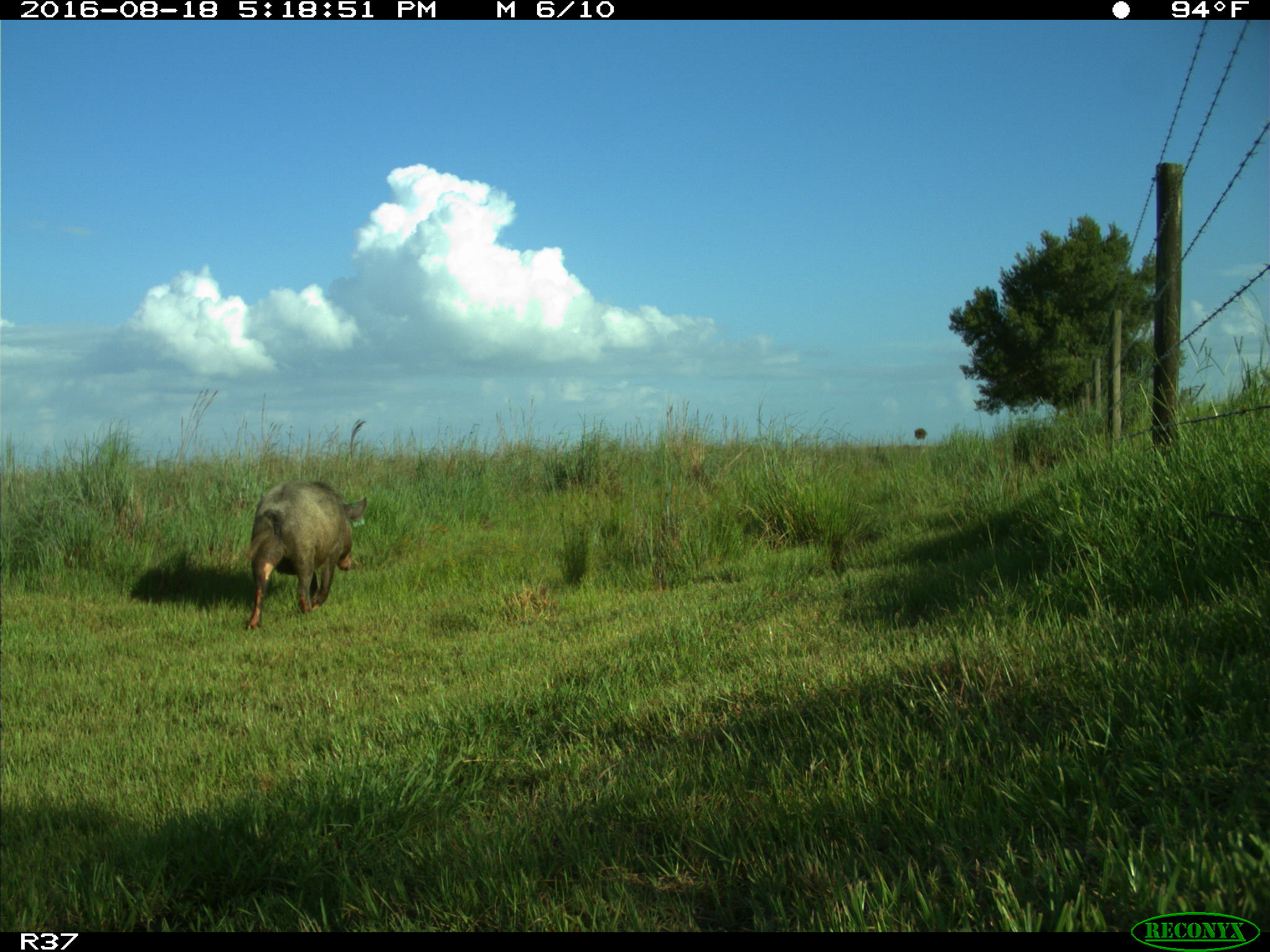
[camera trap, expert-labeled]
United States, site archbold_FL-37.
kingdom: Animalia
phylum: Chordata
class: Mammalia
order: Artiodactyla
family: Suidae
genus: Sus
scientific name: Sus scrofa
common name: wild boar